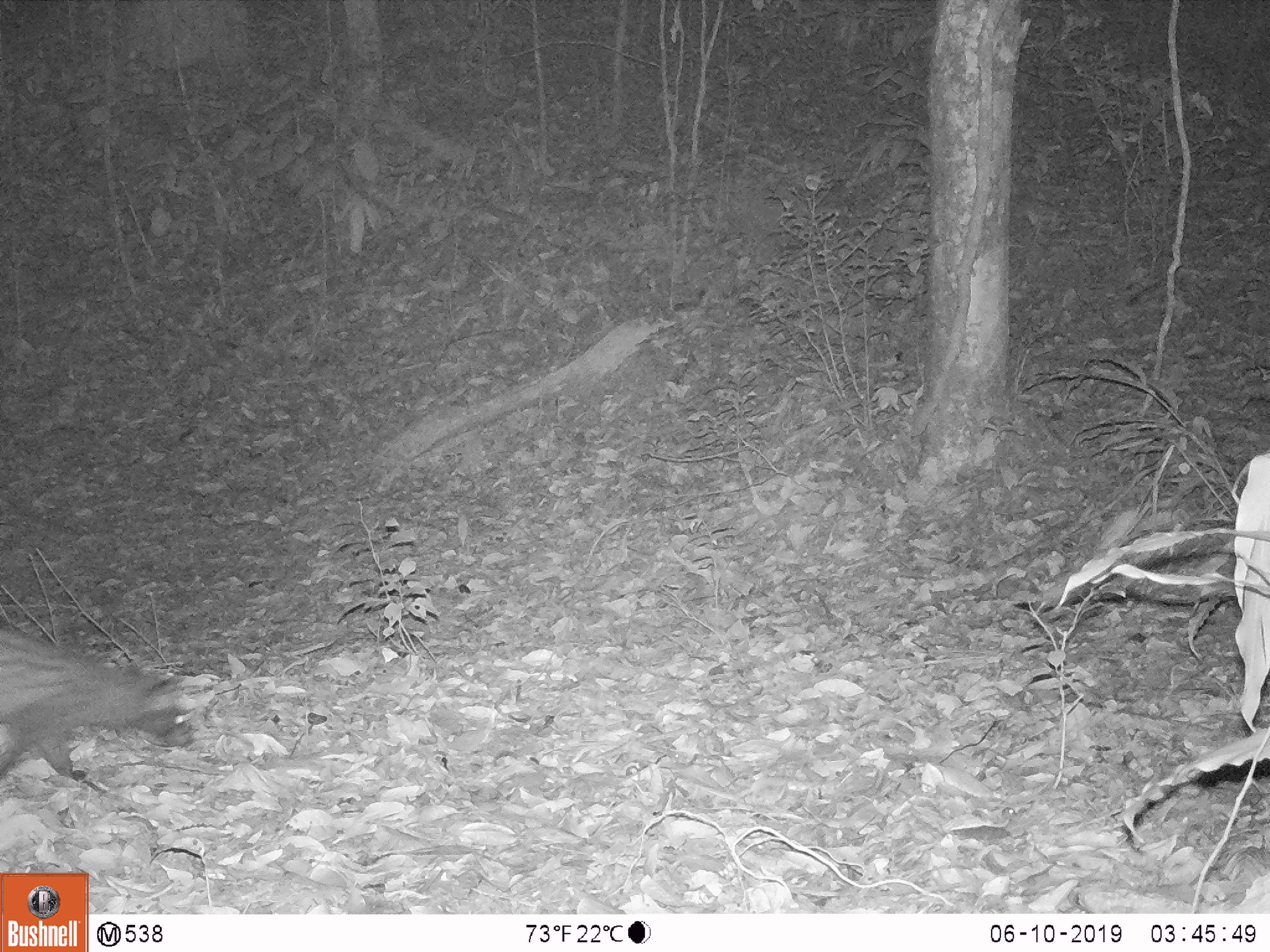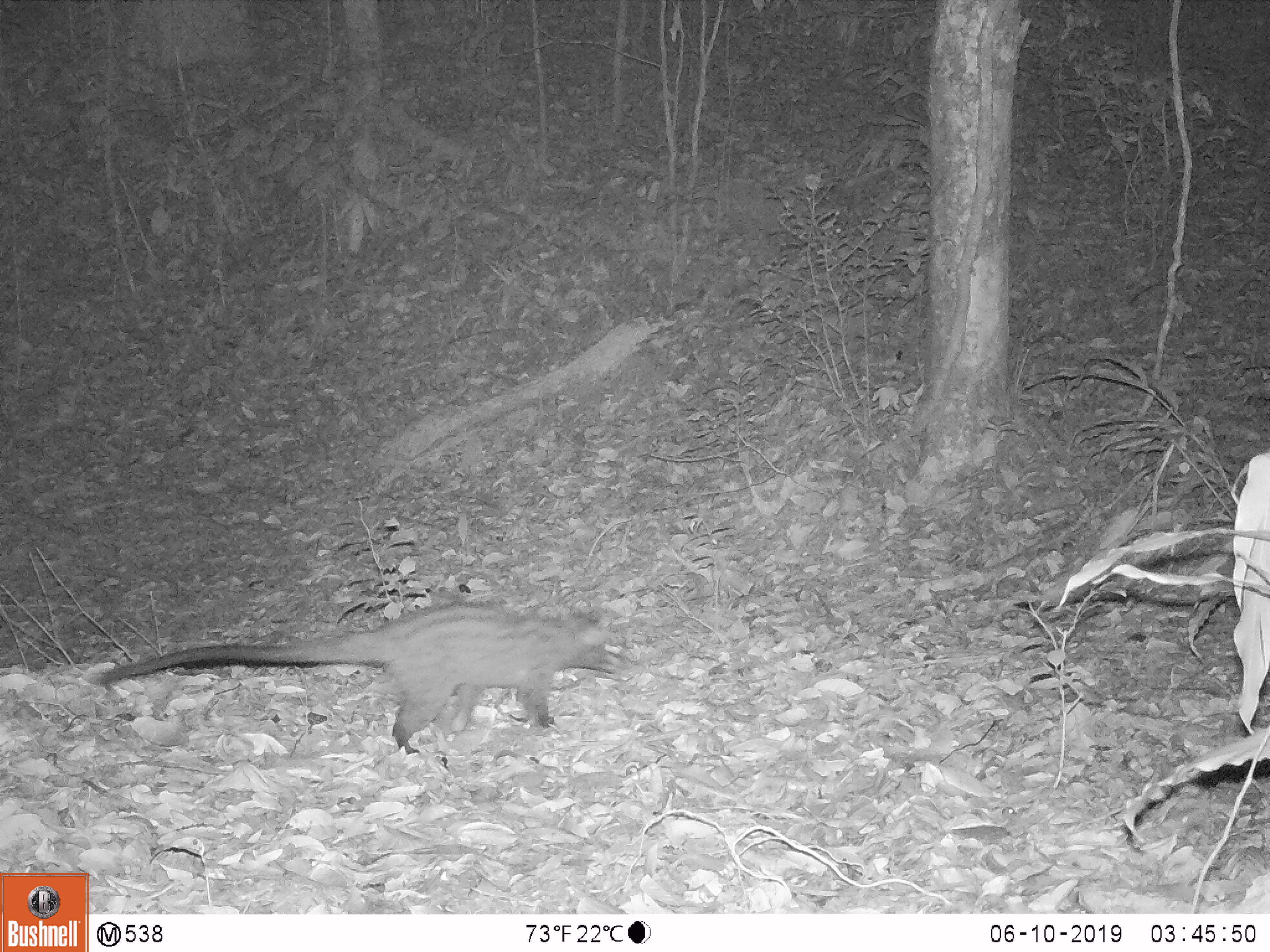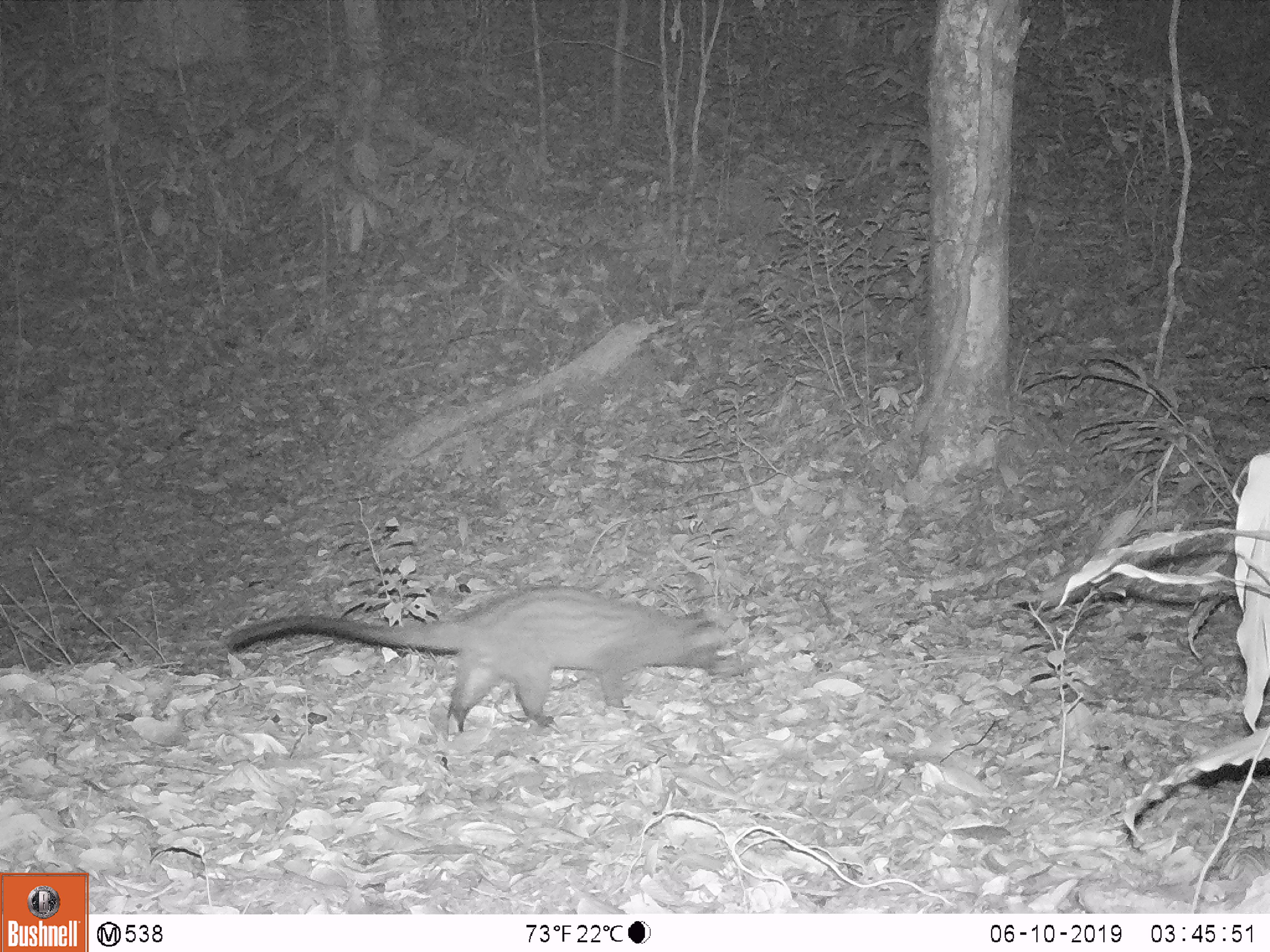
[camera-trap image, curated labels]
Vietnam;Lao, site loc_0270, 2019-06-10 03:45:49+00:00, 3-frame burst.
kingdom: Animalia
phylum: Chordata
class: Mammalia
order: Carnivora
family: Viverridae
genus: Paradoxurus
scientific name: Paradoxurus hermaphroditus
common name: common palm civet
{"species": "common palm civet (Paradoxurus hermaphroditus)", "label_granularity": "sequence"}